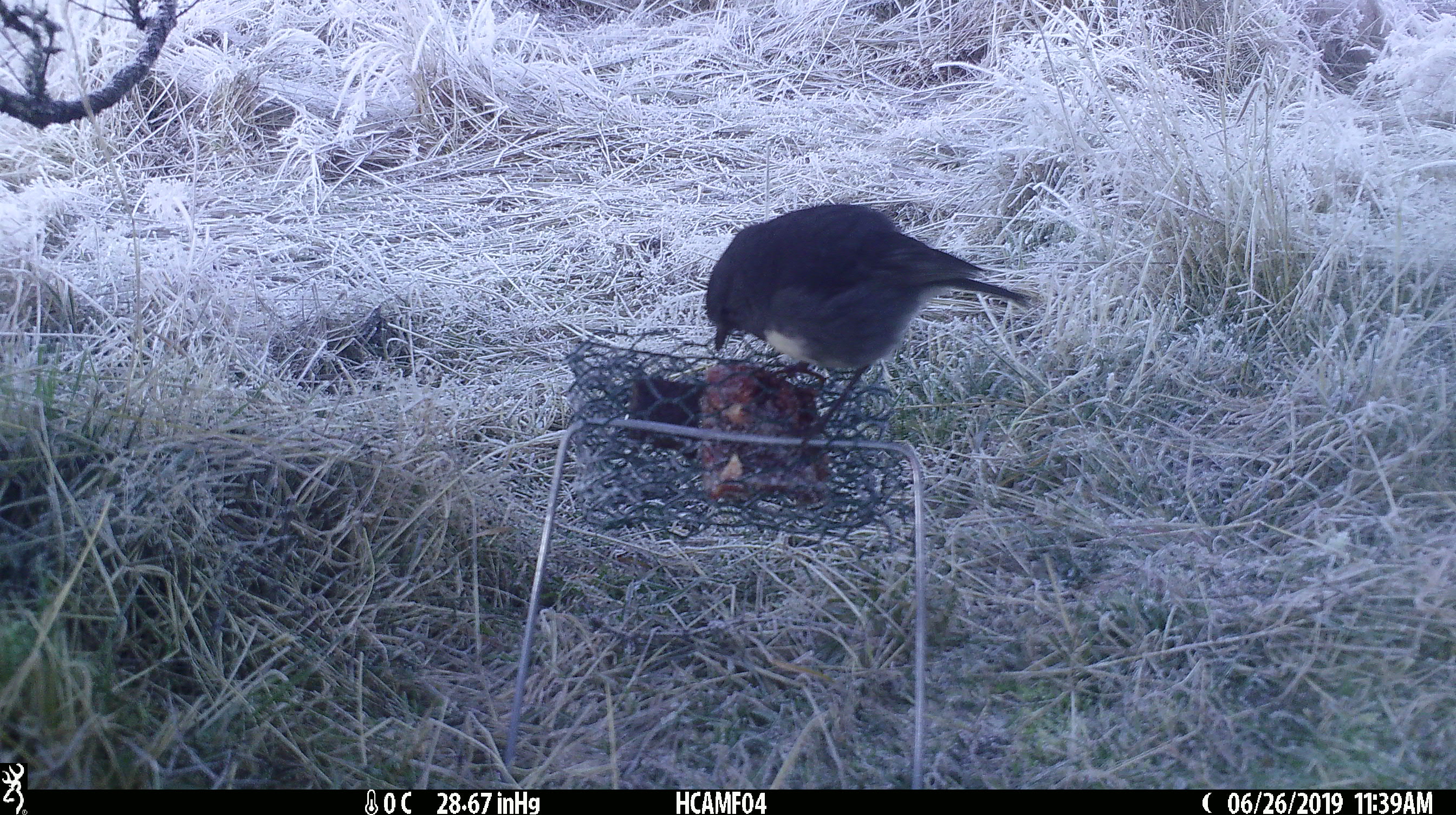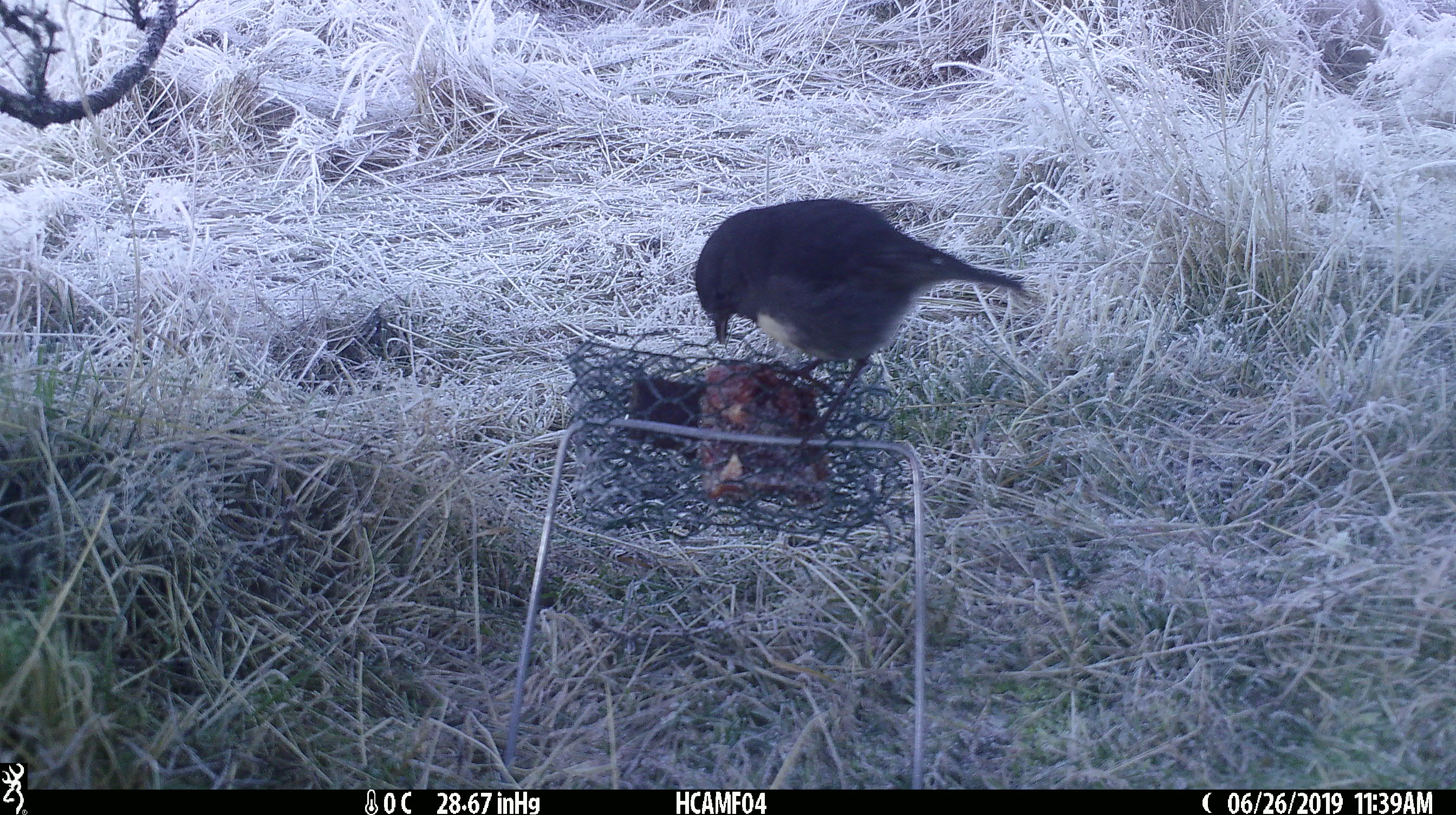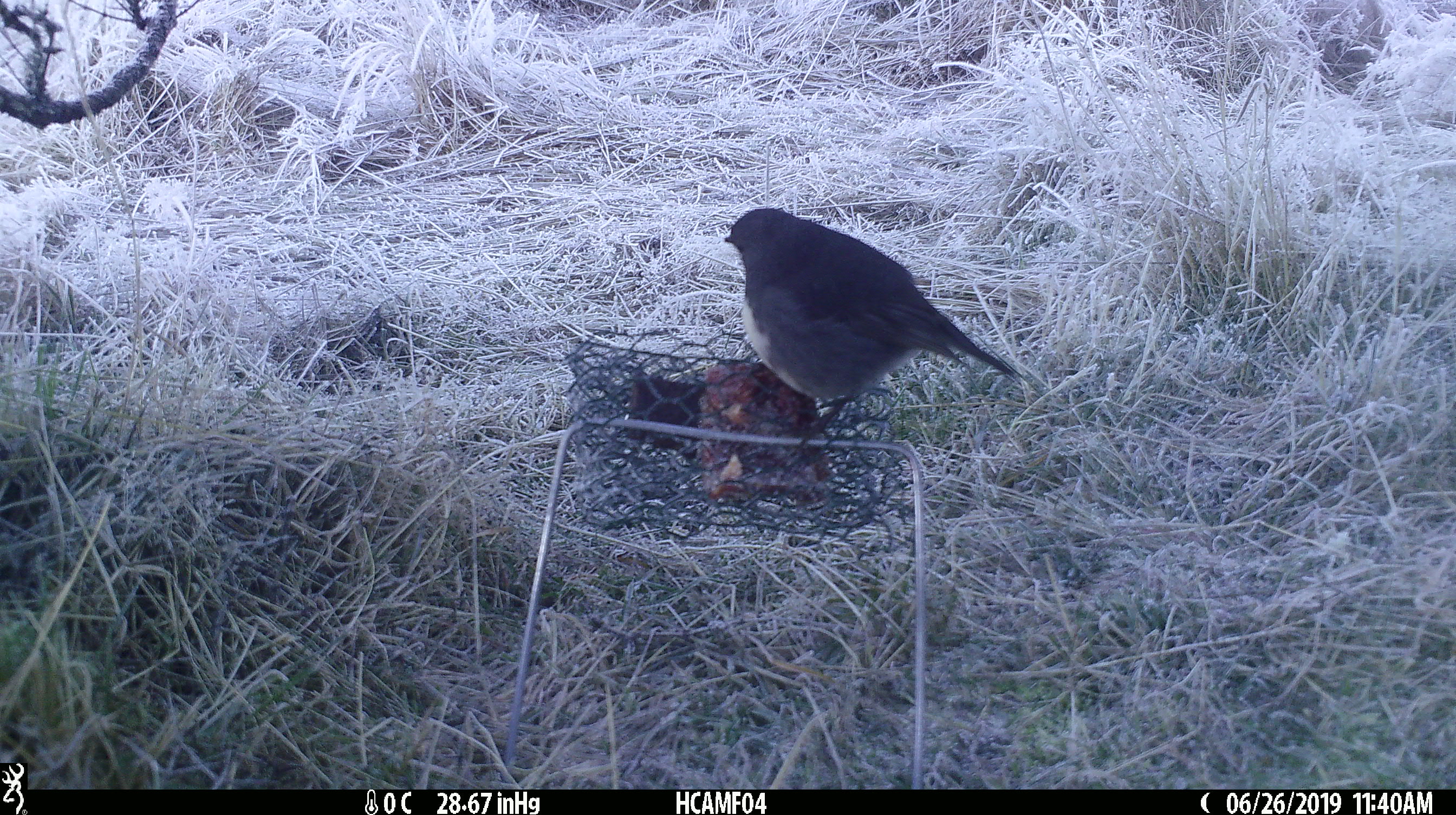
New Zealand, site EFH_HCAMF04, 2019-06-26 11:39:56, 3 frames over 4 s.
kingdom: Animalia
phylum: Chordata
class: Aves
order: Passeriformes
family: Petroicidae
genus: Petroica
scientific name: Petroica australis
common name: new zealand robin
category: robin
Robin (new zealand robin) (Petroica australis).